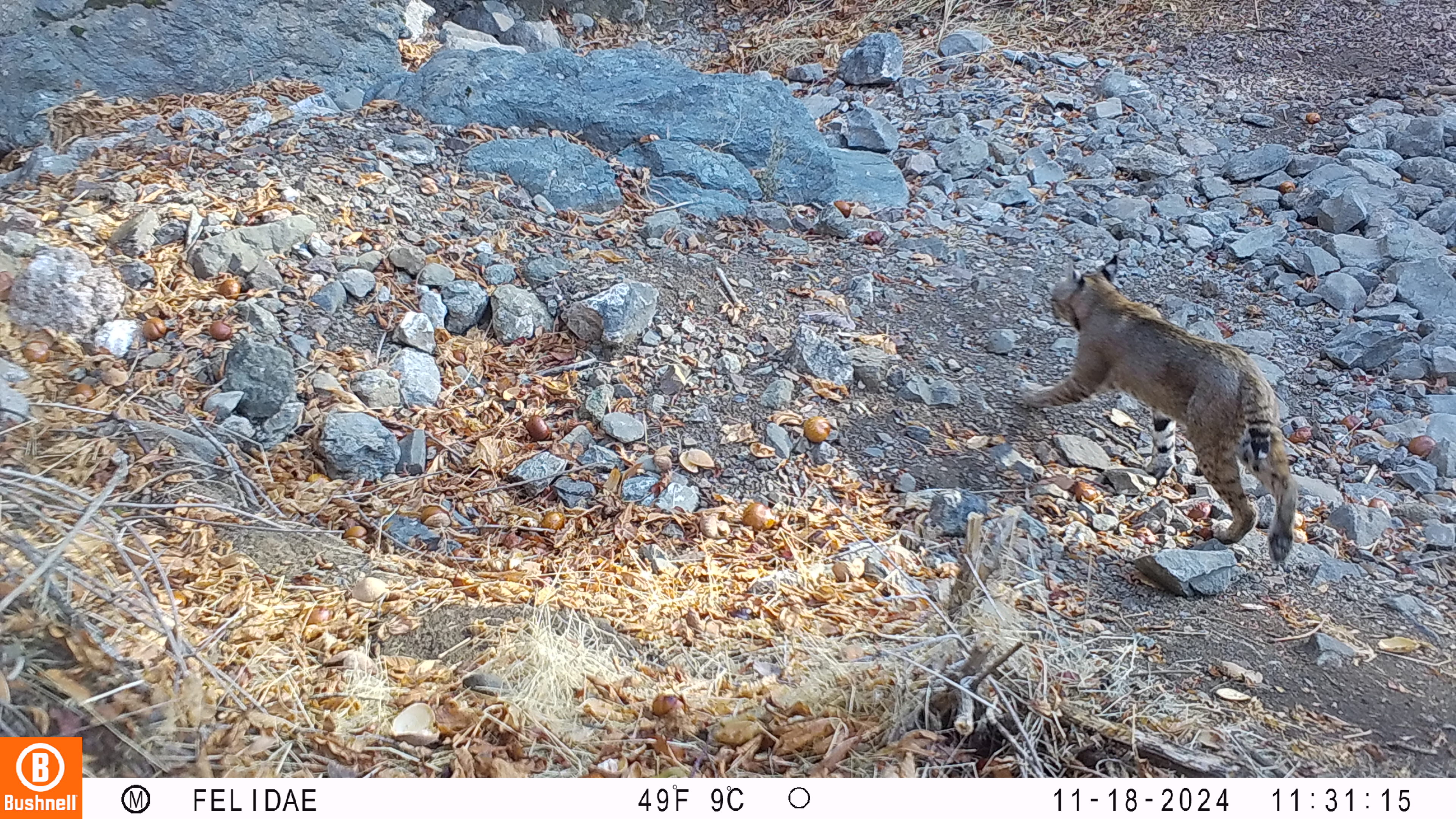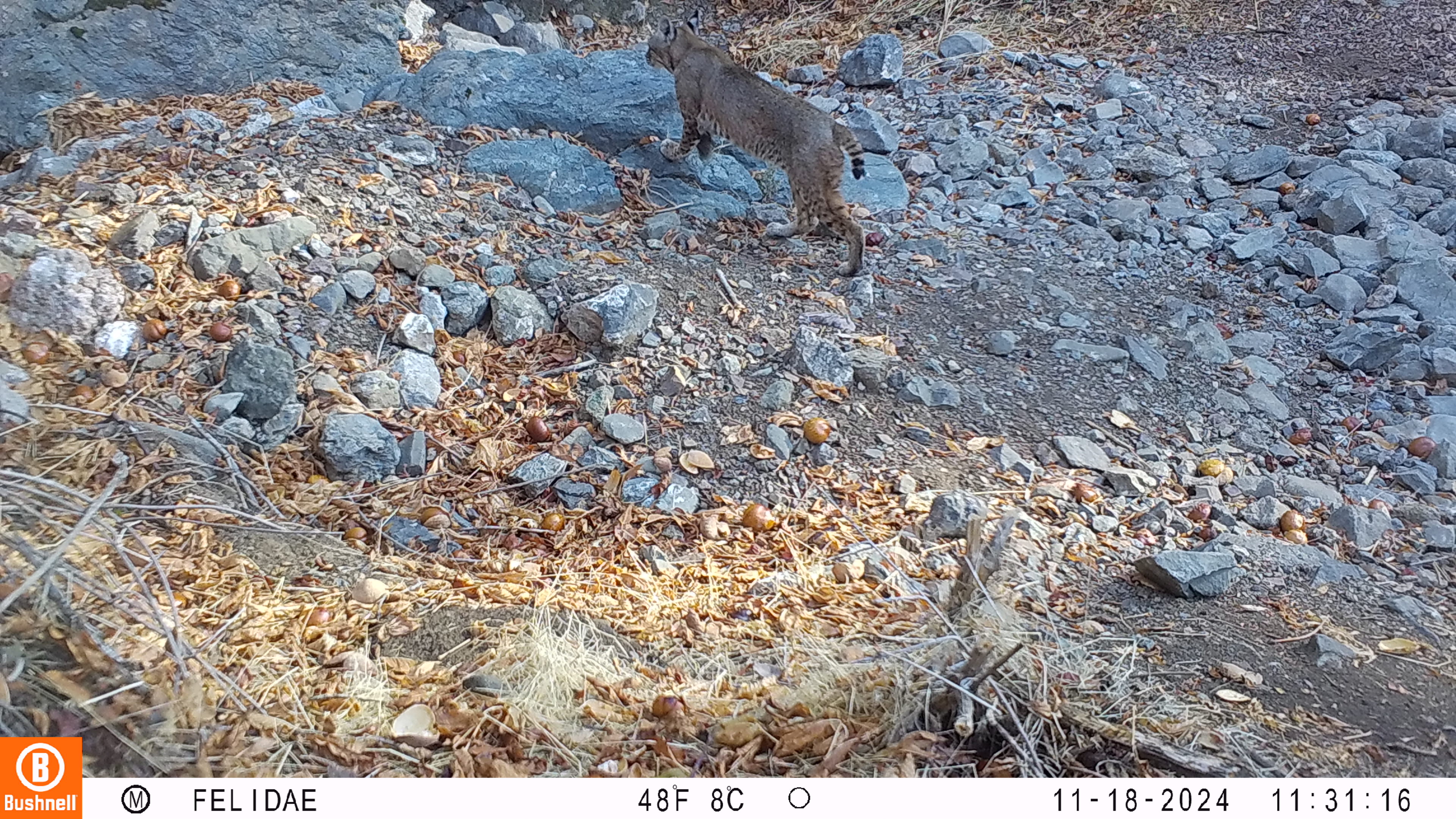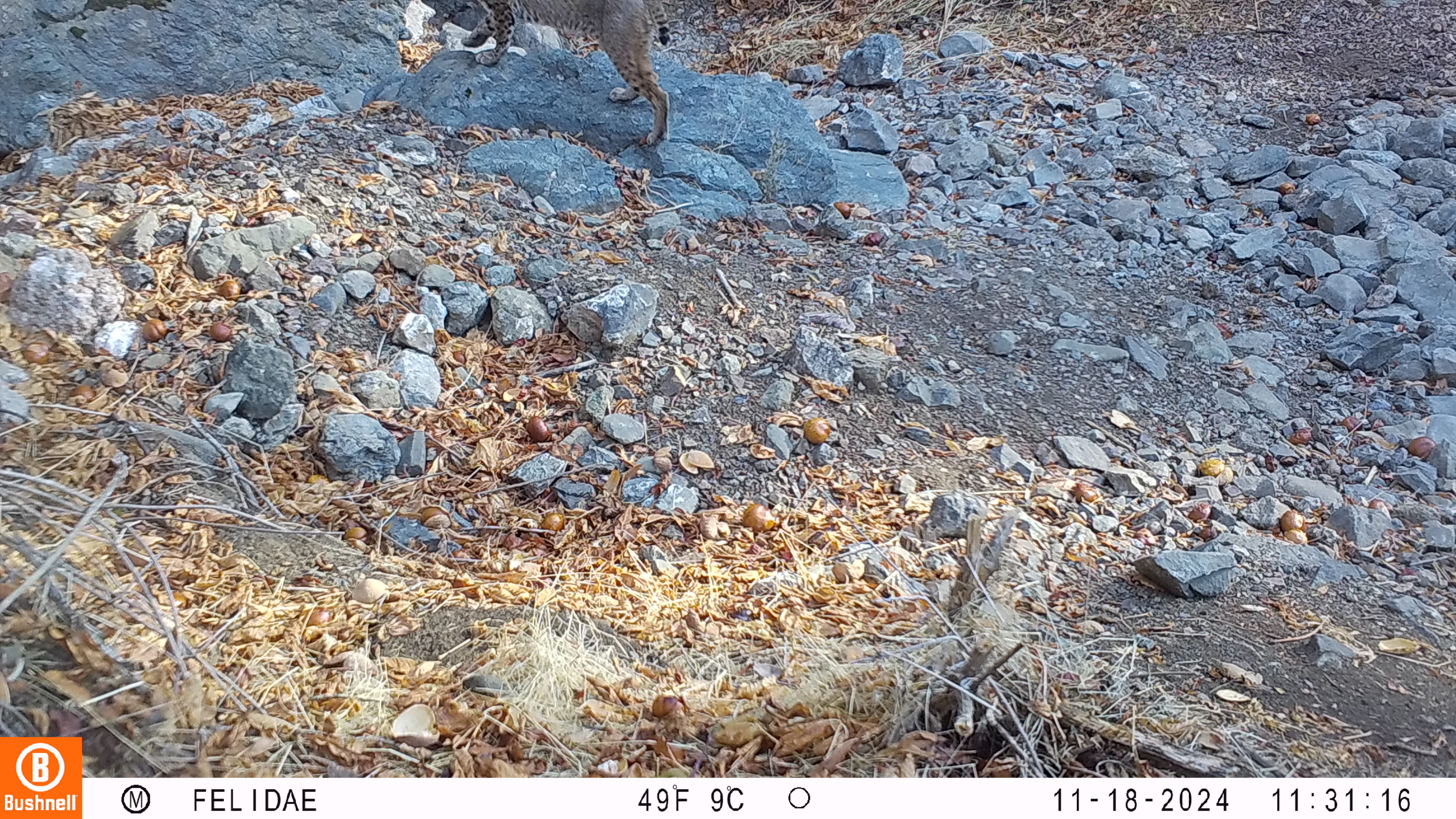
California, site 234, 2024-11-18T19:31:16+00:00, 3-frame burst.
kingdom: Animalia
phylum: Chordata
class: Mammalia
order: Carnivora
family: Felidae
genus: Lynx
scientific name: Lynx rufus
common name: bobcat